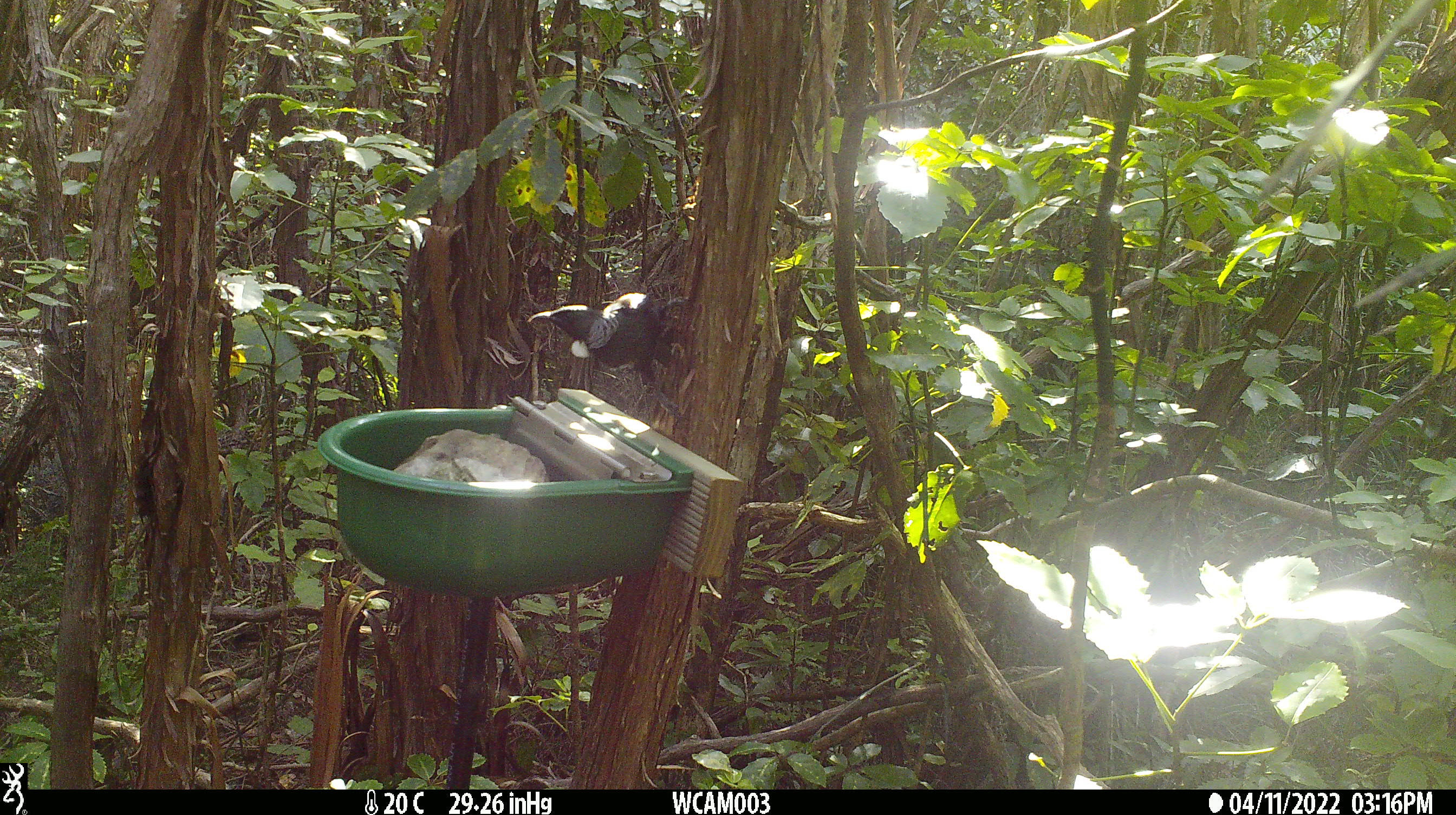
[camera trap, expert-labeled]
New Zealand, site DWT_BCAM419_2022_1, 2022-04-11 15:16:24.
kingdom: Animalia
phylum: Chordata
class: Aves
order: Passeriformes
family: Meliphagidae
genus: Prosthemadera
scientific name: Prosthemadera novaeseelandiae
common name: tui